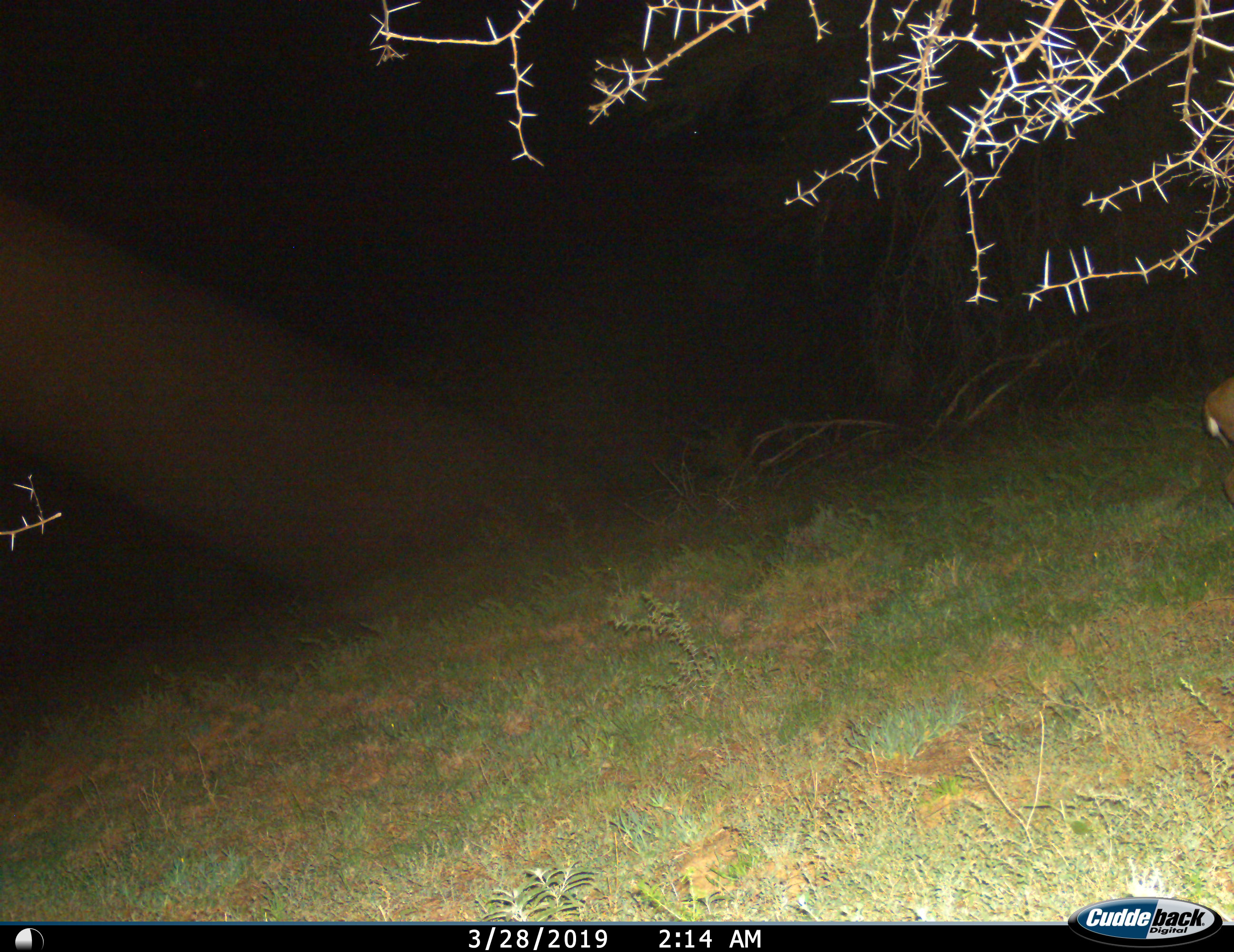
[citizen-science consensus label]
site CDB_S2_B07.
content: unidentified animal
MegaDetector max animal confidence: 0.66